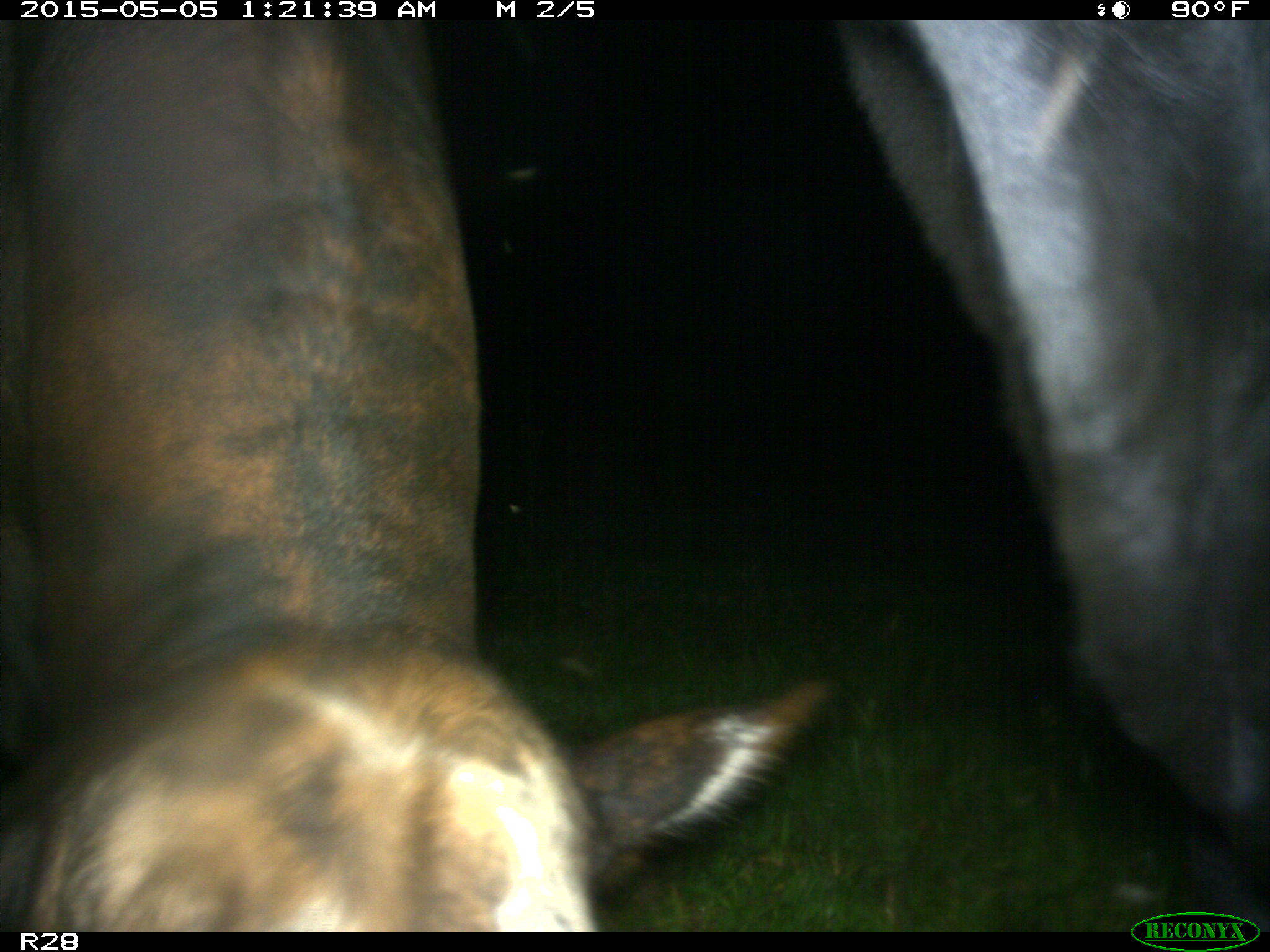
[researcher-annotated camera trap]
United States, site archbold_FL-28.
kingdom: Animalia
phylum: Chordata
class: Mammalia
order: Artiodactyla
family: Bovidae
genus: Bos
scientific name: Bos taurus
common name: domestic cow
Bos taurus (domestic cow).